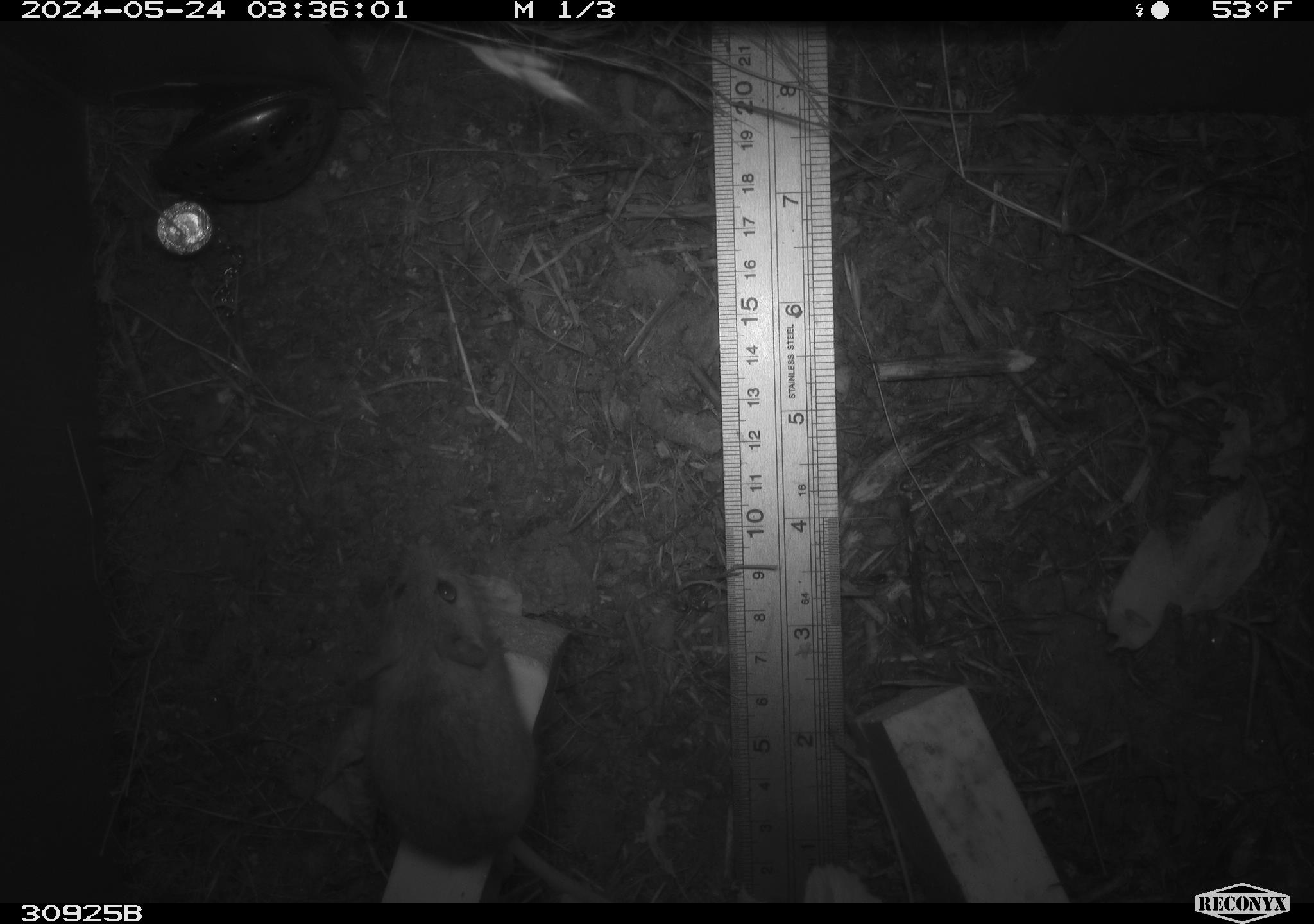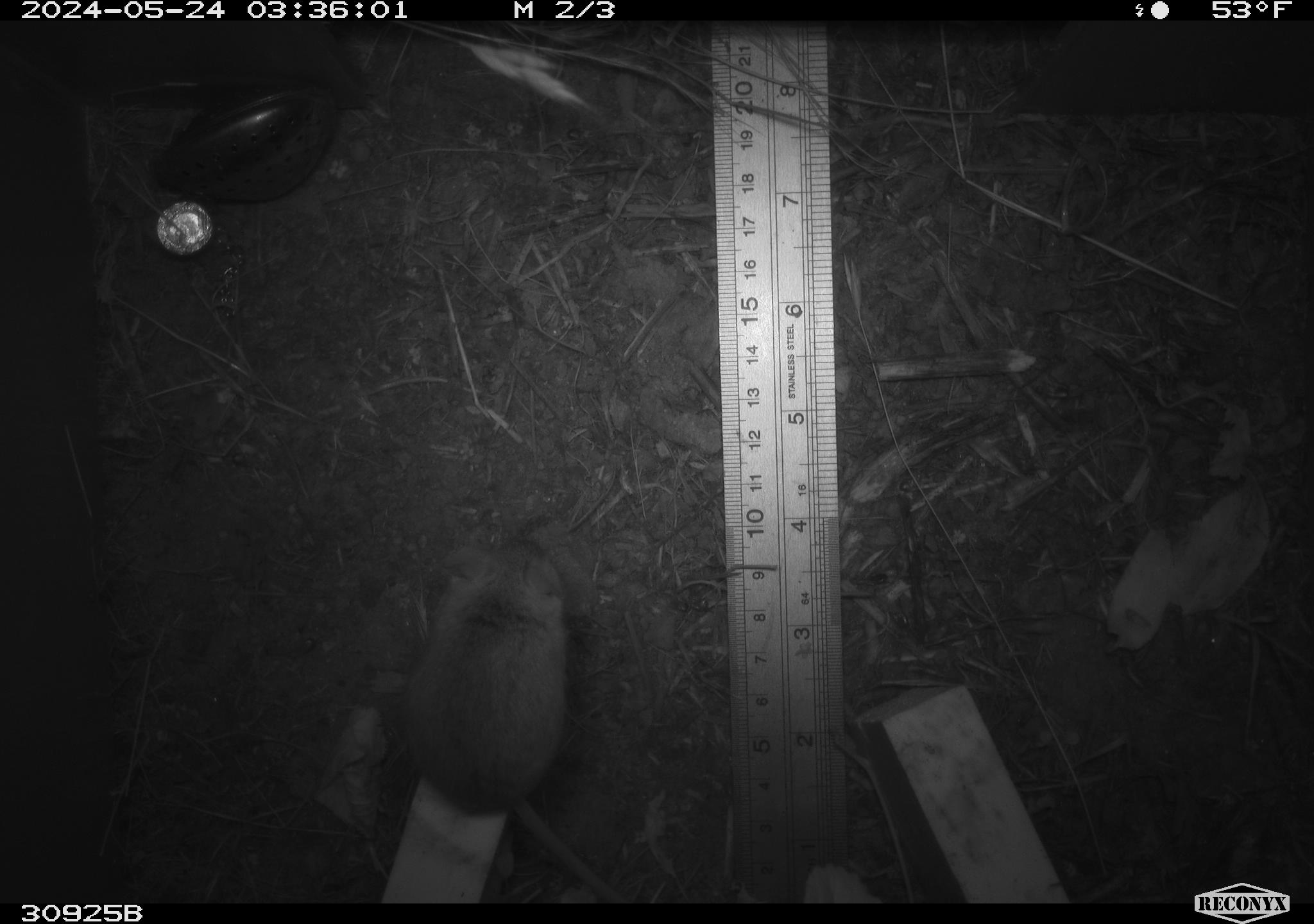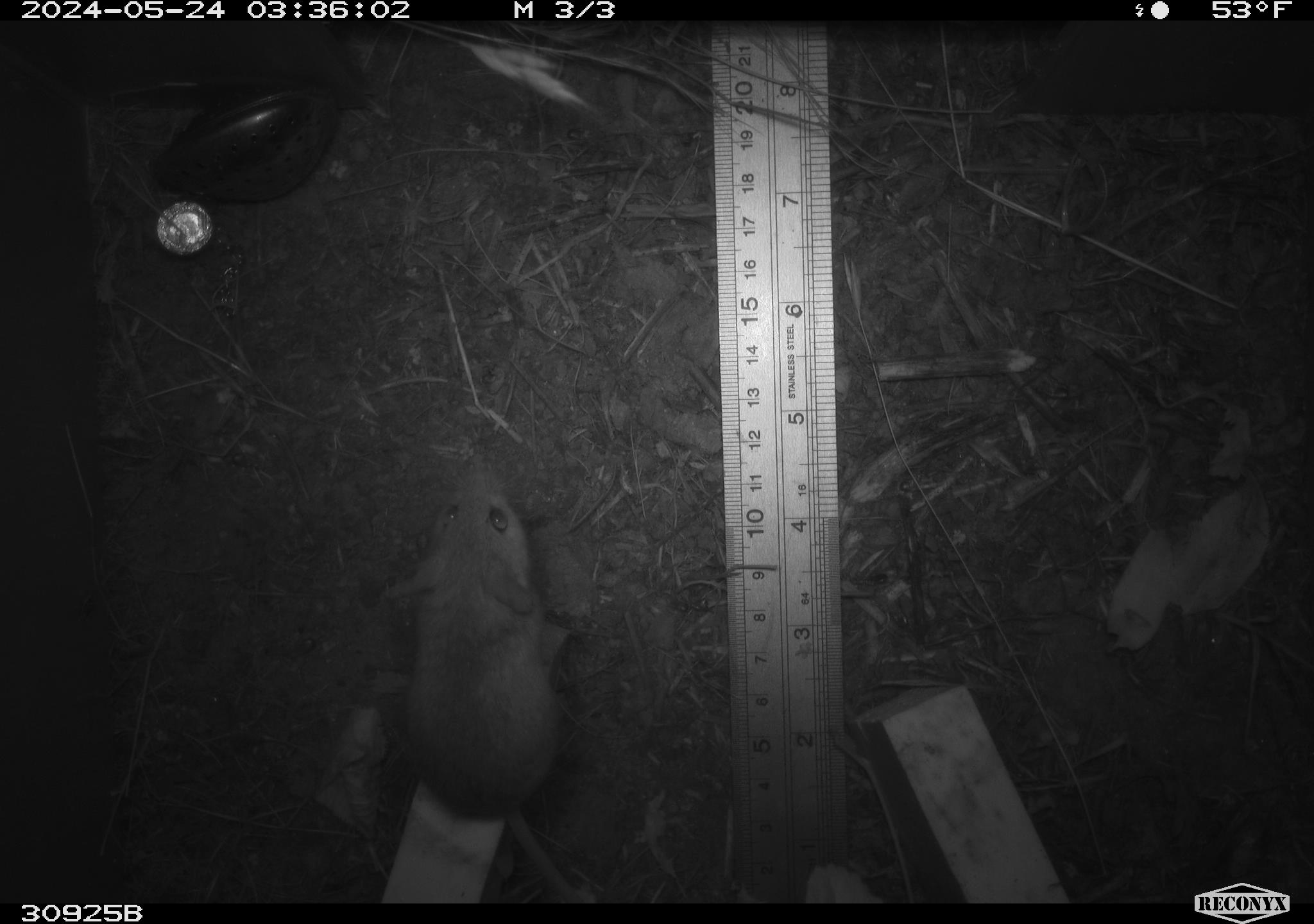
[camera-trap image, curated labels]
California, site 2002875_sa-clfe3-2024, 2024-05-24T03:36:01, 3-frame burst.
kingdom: Animalia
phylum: Chordata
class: Mammalia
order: Rodentia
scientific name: Rodentia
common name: mouse species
Mouse species (Rodentia).